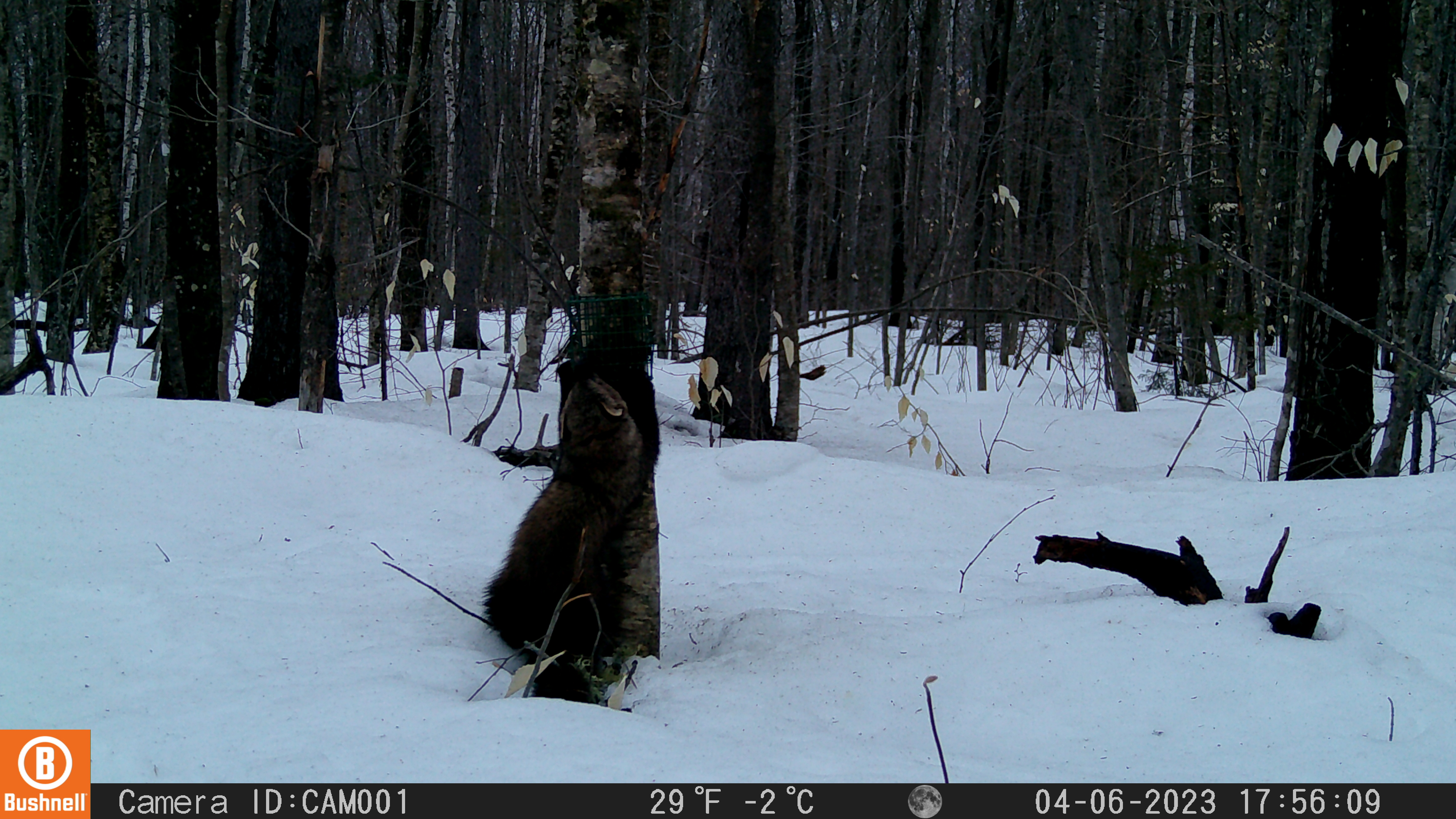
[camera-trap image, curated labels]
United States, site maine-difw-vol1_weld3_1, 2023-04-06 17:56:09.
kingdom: Animalia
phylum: Chordata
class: Mammalia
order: Carnivora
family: Mustelidae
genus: Pekania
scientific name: Pekania pennanti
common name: fisher